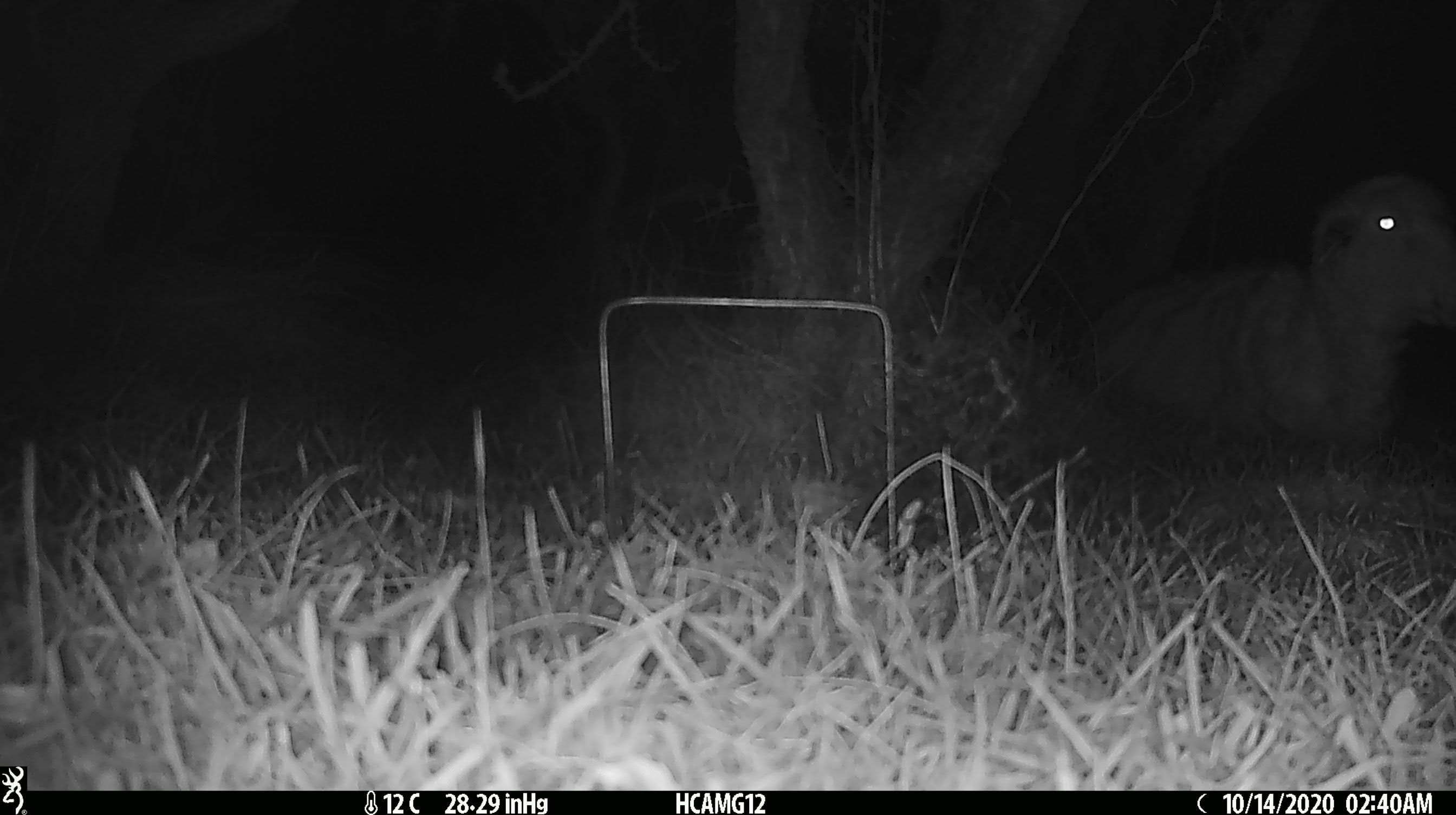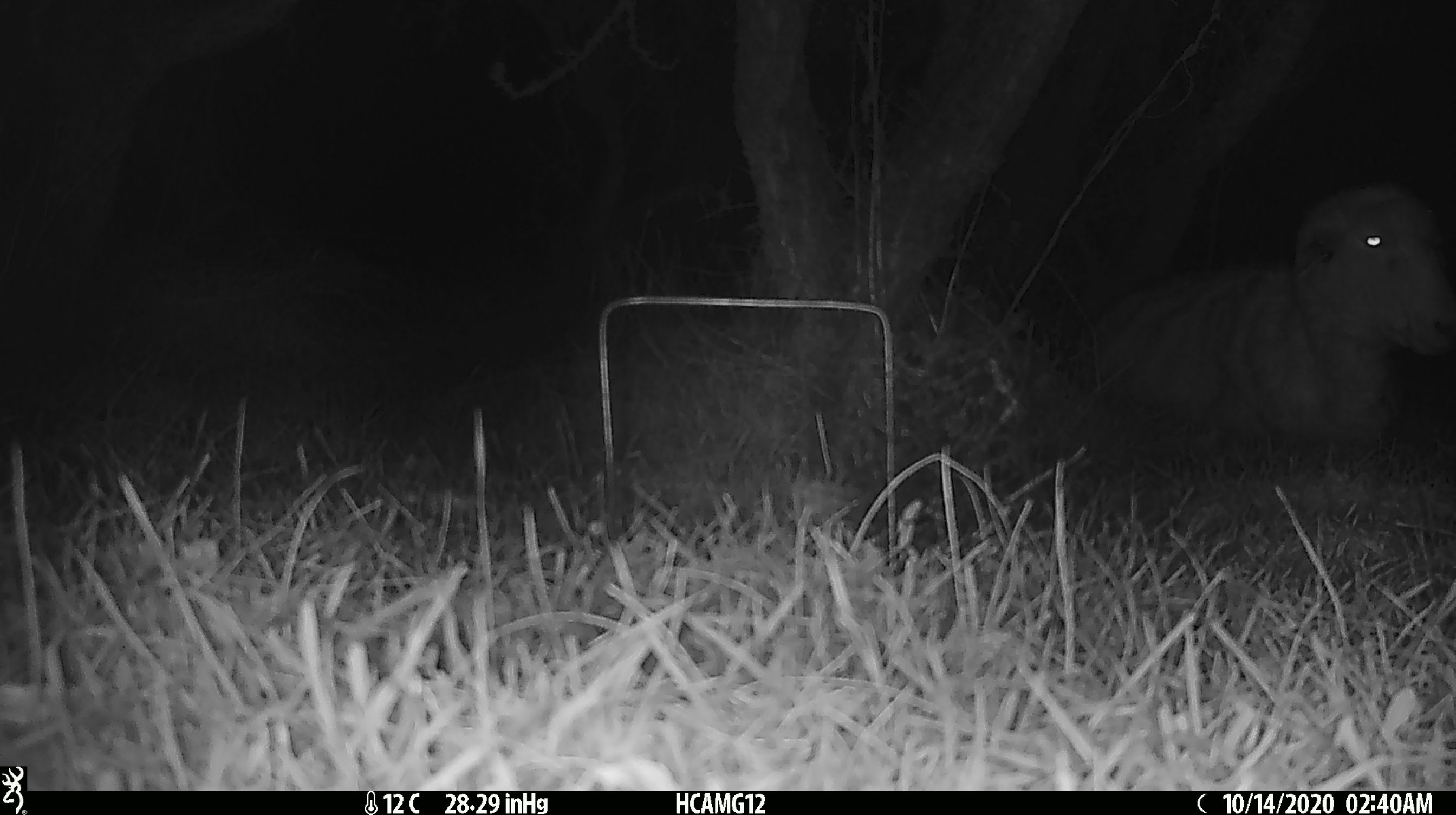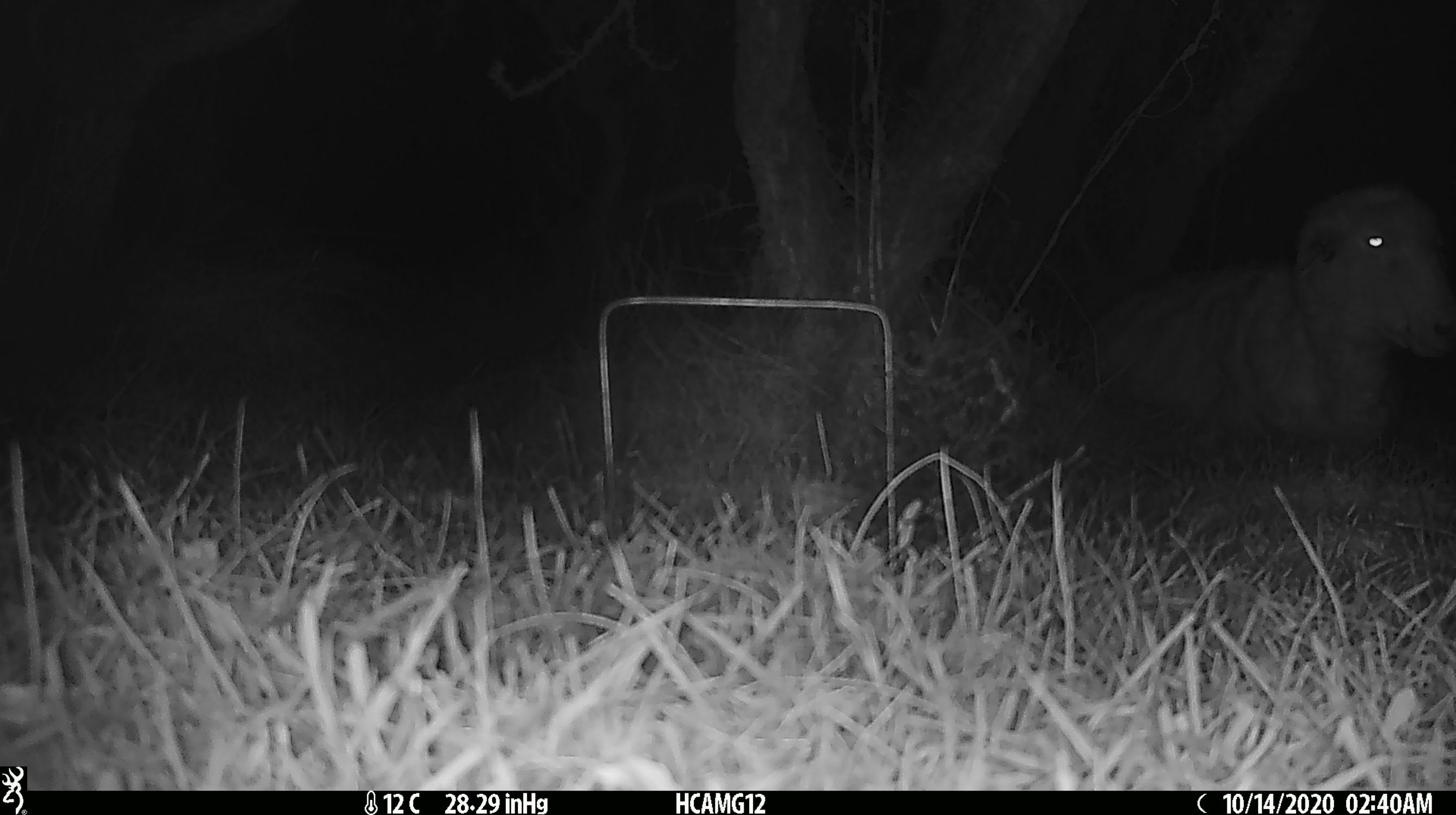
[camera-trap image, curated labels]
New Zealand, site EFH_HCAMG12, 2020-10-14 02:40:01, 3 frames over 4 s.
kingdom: Animalia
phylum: Chordata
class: Mammalia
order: Artiodactyla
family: Bovidae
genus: Ovis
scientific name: Ovis aries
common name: domestic sheep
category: sheep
Sheep (domestic sheep) (Ovis aries).